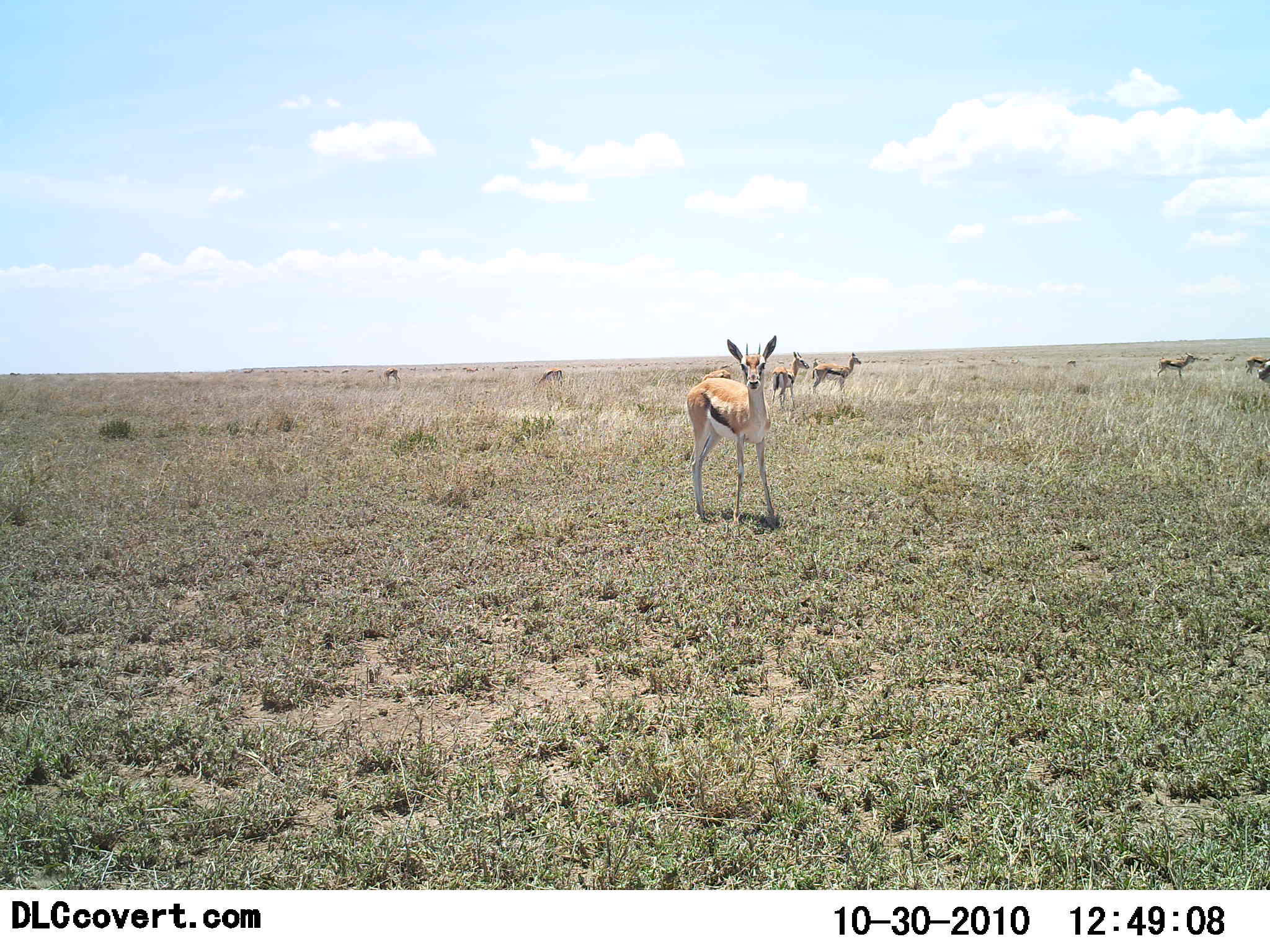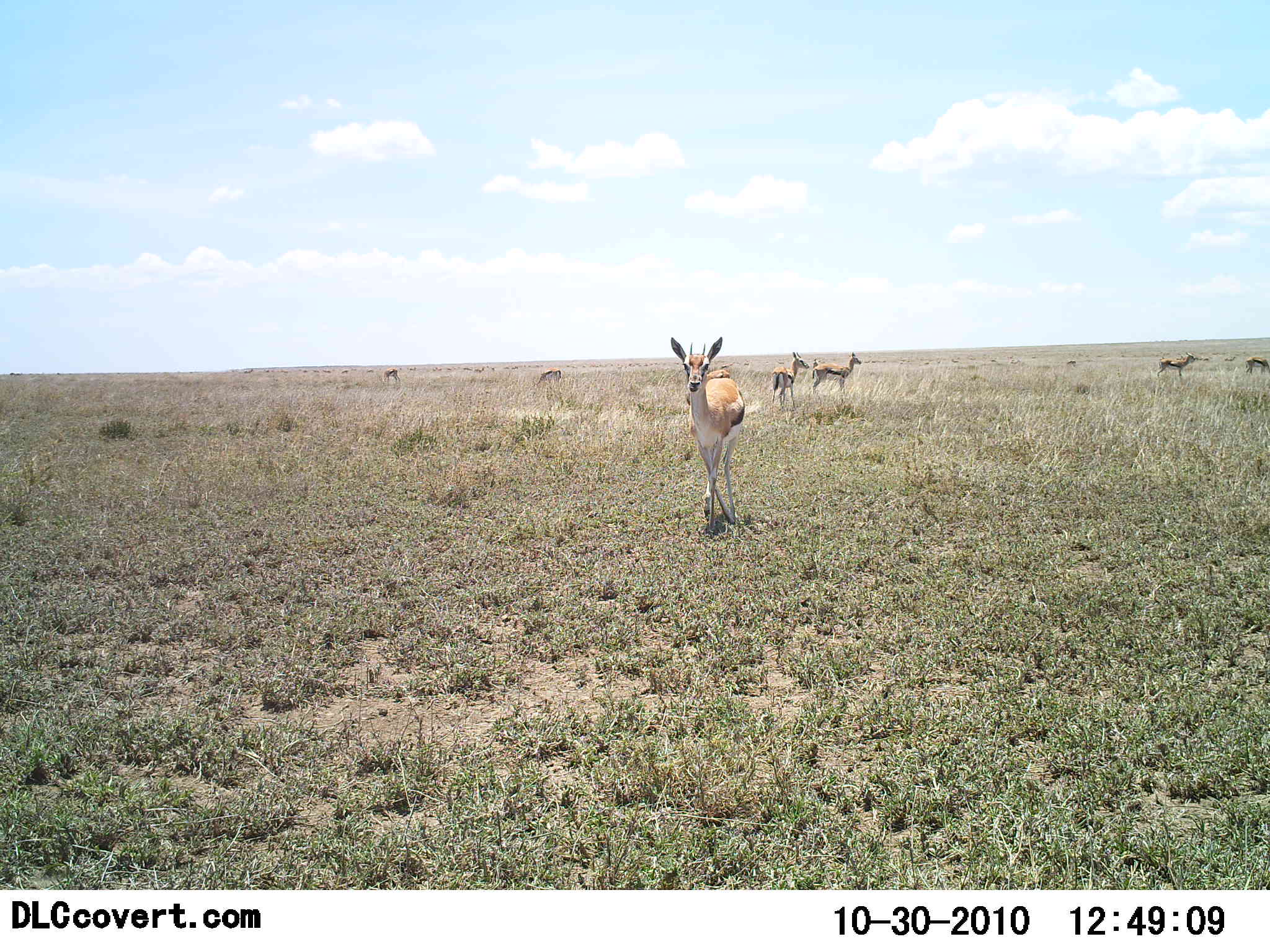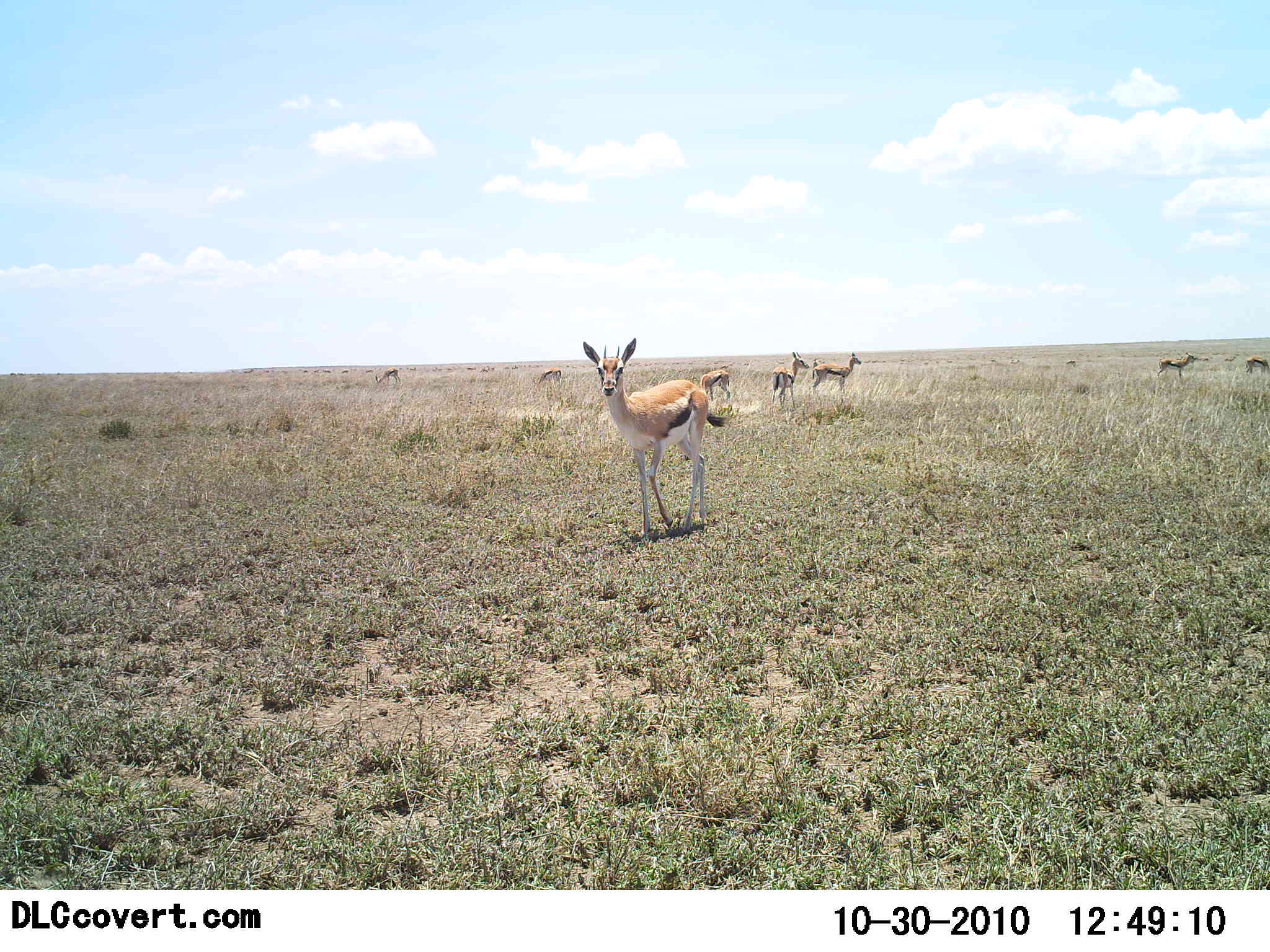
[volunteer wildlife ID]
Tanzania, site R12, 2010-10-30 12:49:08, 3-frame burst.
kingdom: Animalia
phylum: Chordata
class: Mammalia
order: Artiodactyla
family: Bovidae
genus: Eudorcas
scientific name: Eudorcas thomsonii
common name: thomson's gazelle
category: gazellethomsons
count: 7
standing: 86%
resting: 0%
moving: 21%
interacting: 0%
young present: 0%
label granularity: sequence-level